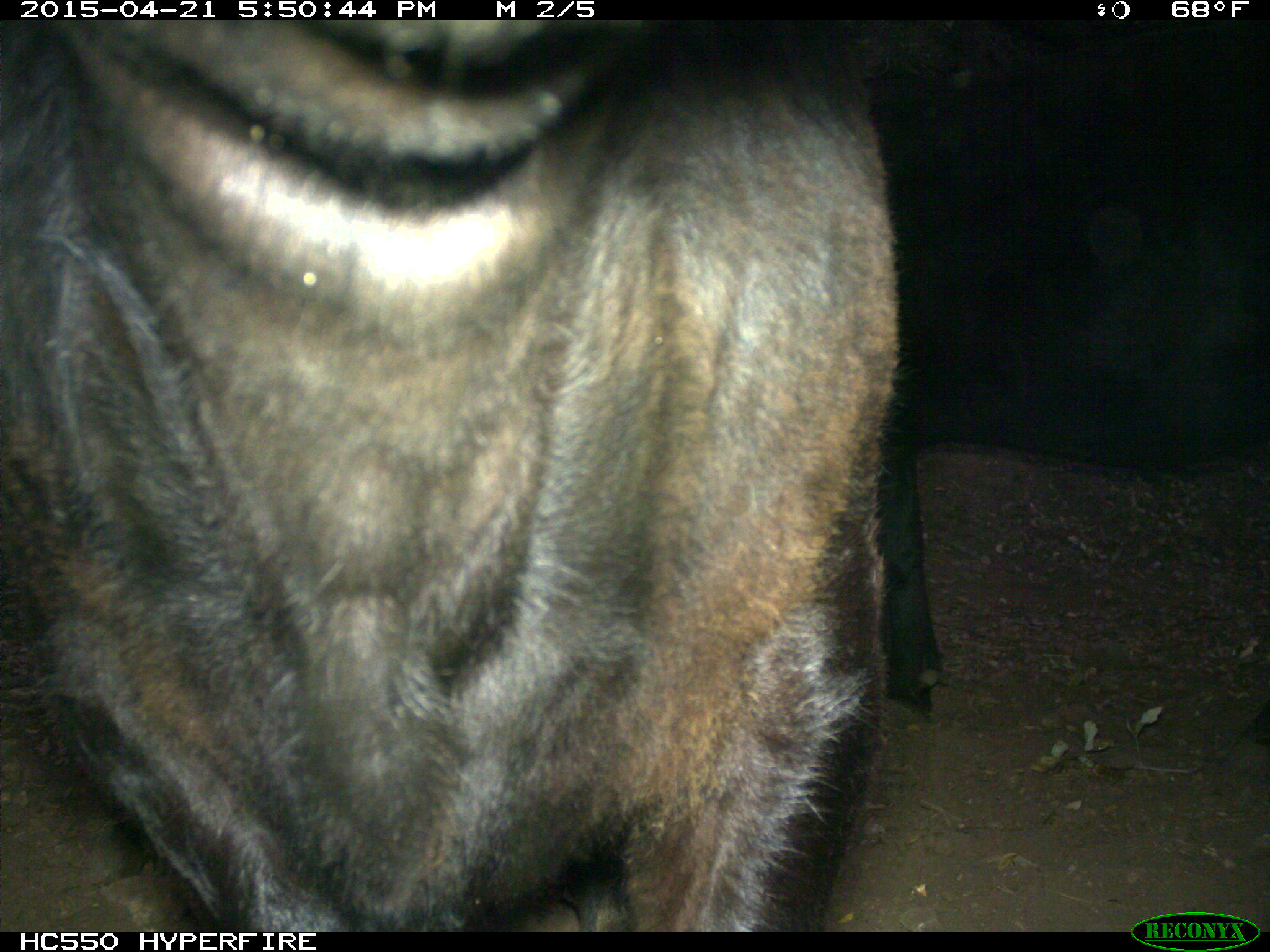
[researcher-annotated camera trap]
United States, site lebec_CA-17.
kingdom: Animalia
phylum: Chordata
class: Mammalia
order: Artiodactyla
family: Bovidae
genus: Bos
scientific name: Bos taurus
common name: domestic cow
Bos taurus (domestic cow).